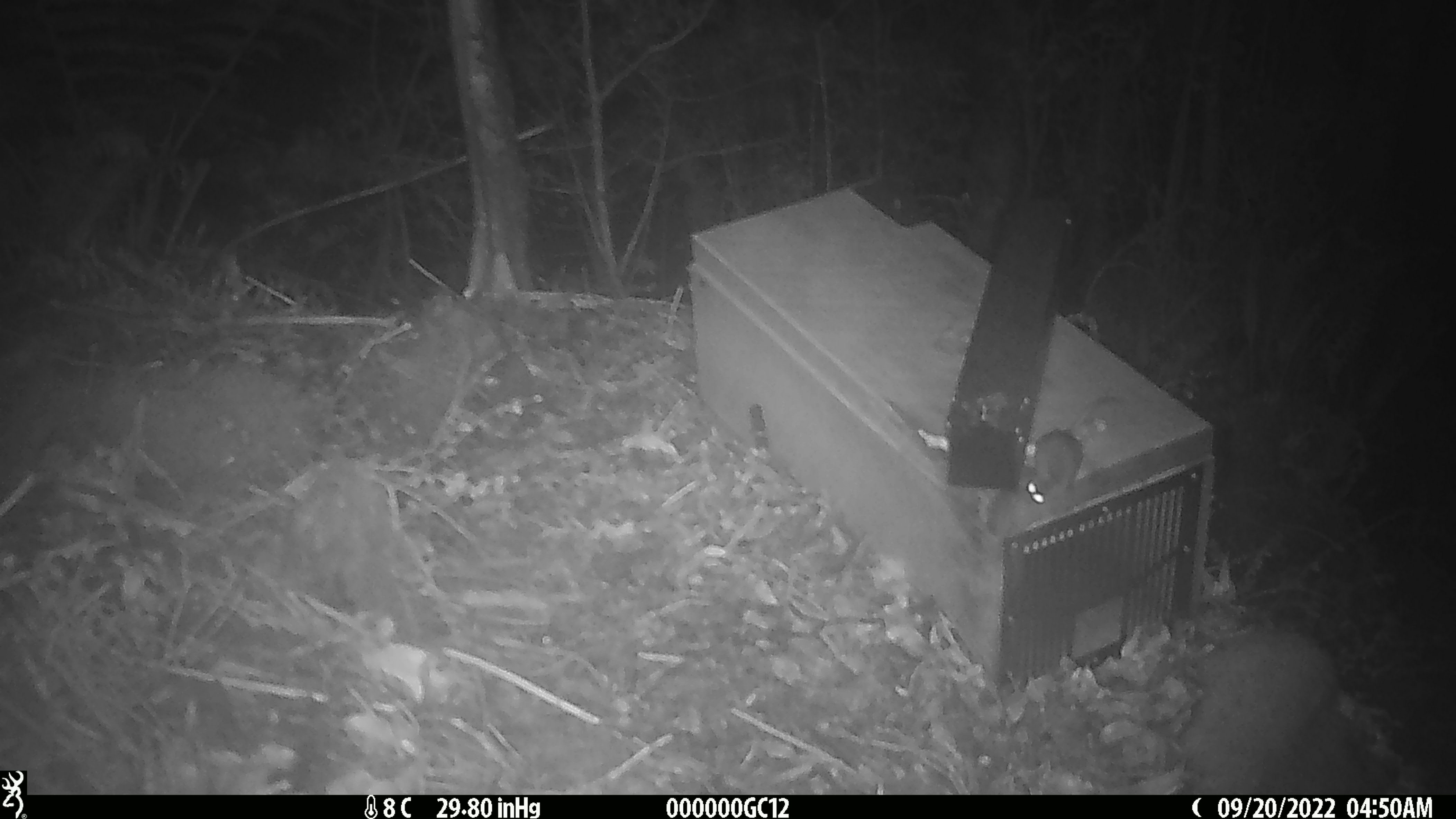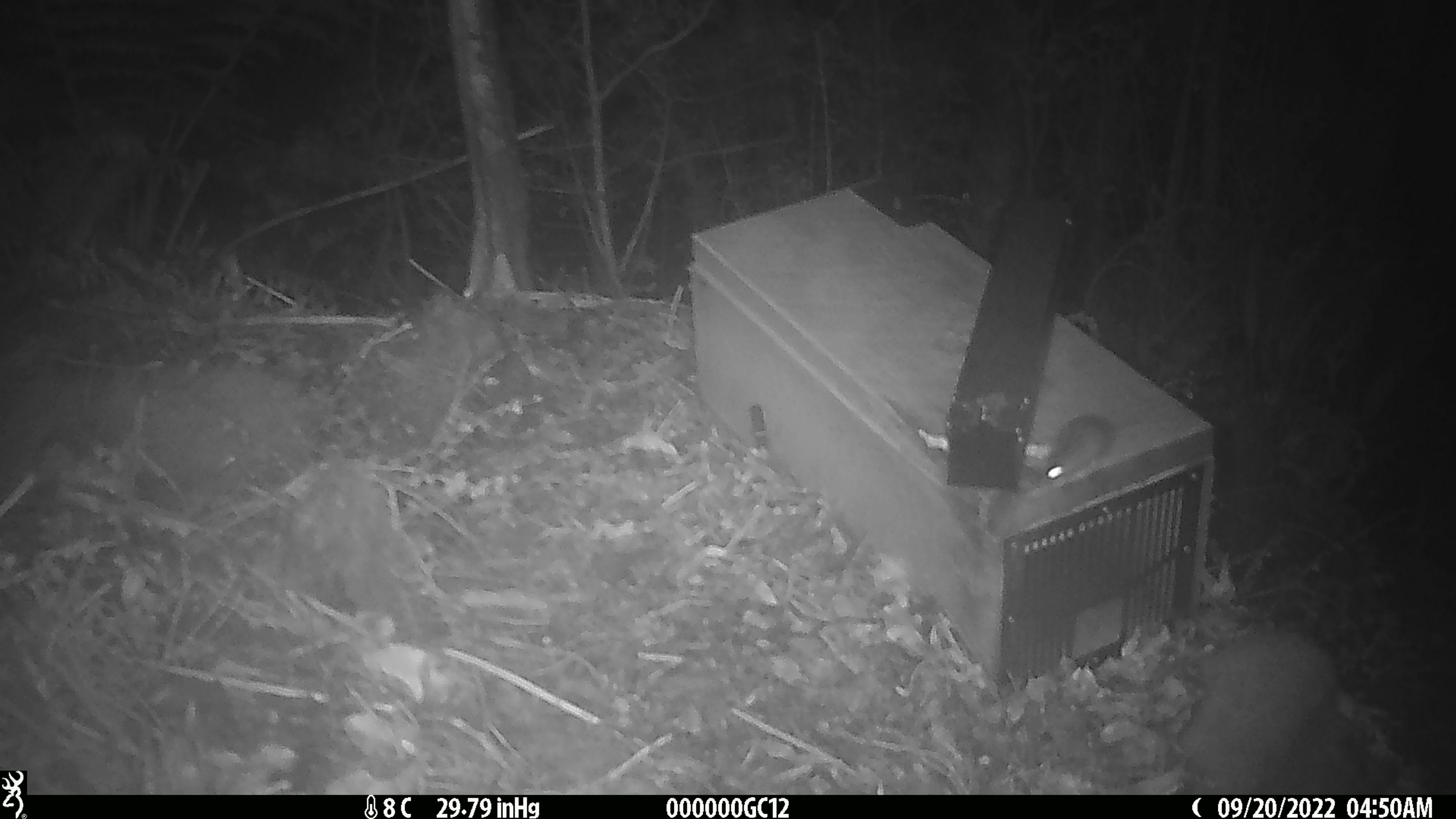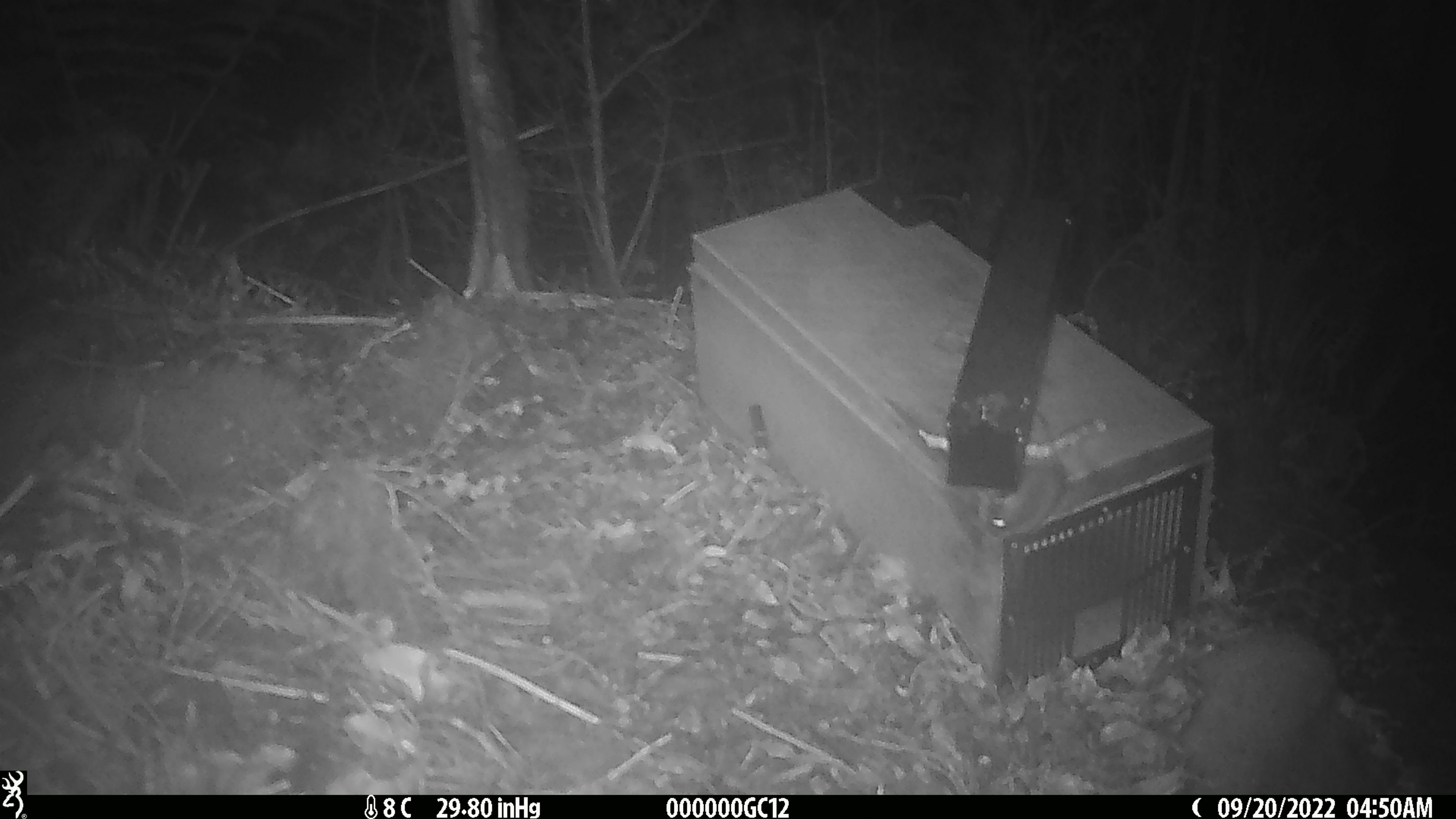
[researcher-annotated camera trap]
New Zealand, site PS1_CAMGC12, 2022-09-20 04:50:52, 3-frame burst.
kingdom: Animalia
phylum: Chordata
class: Mammalia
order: Rodentia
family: Muridae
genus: Mus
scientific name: Mus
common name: mouse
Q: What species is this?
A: Mouse (Mus).